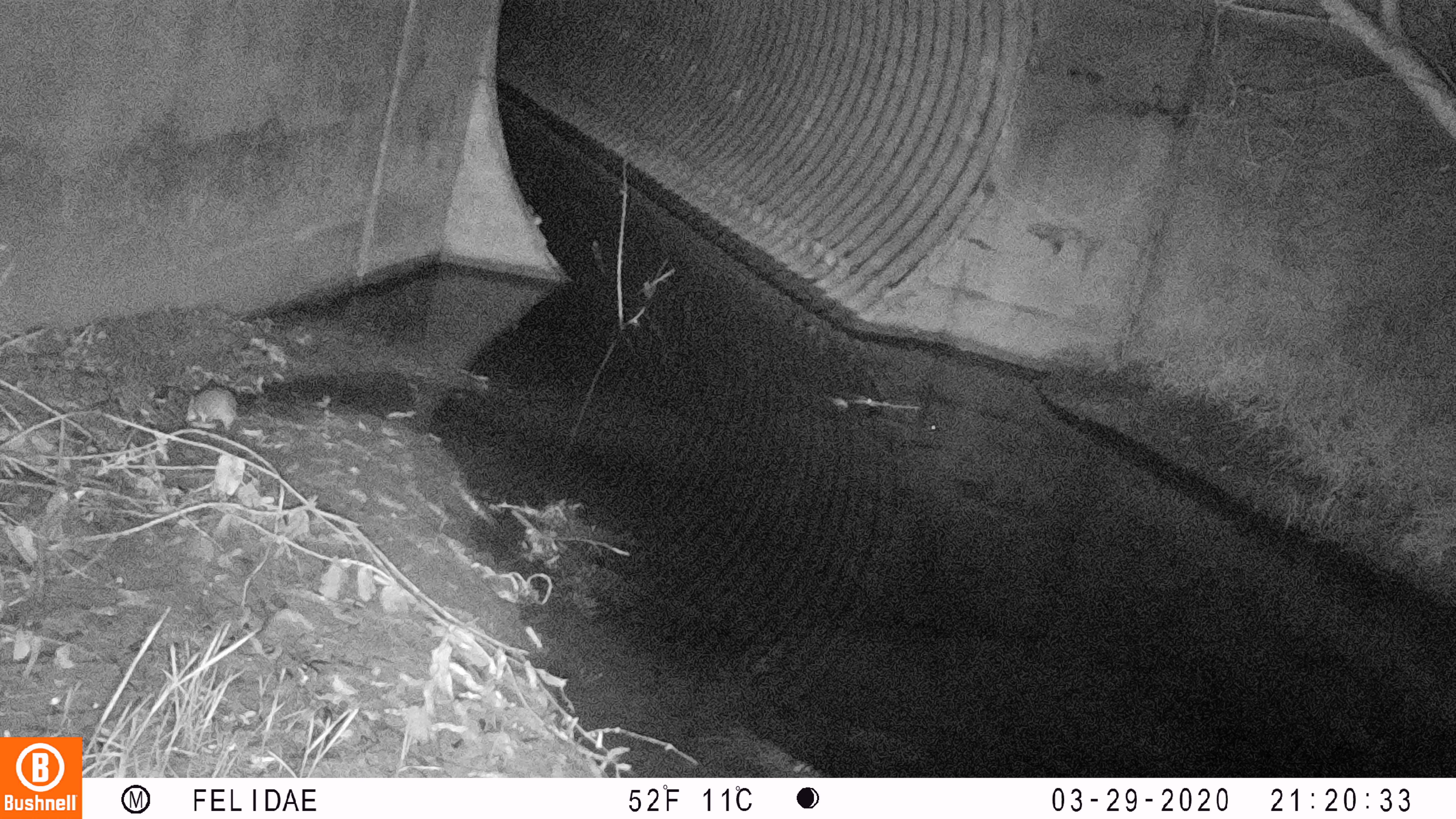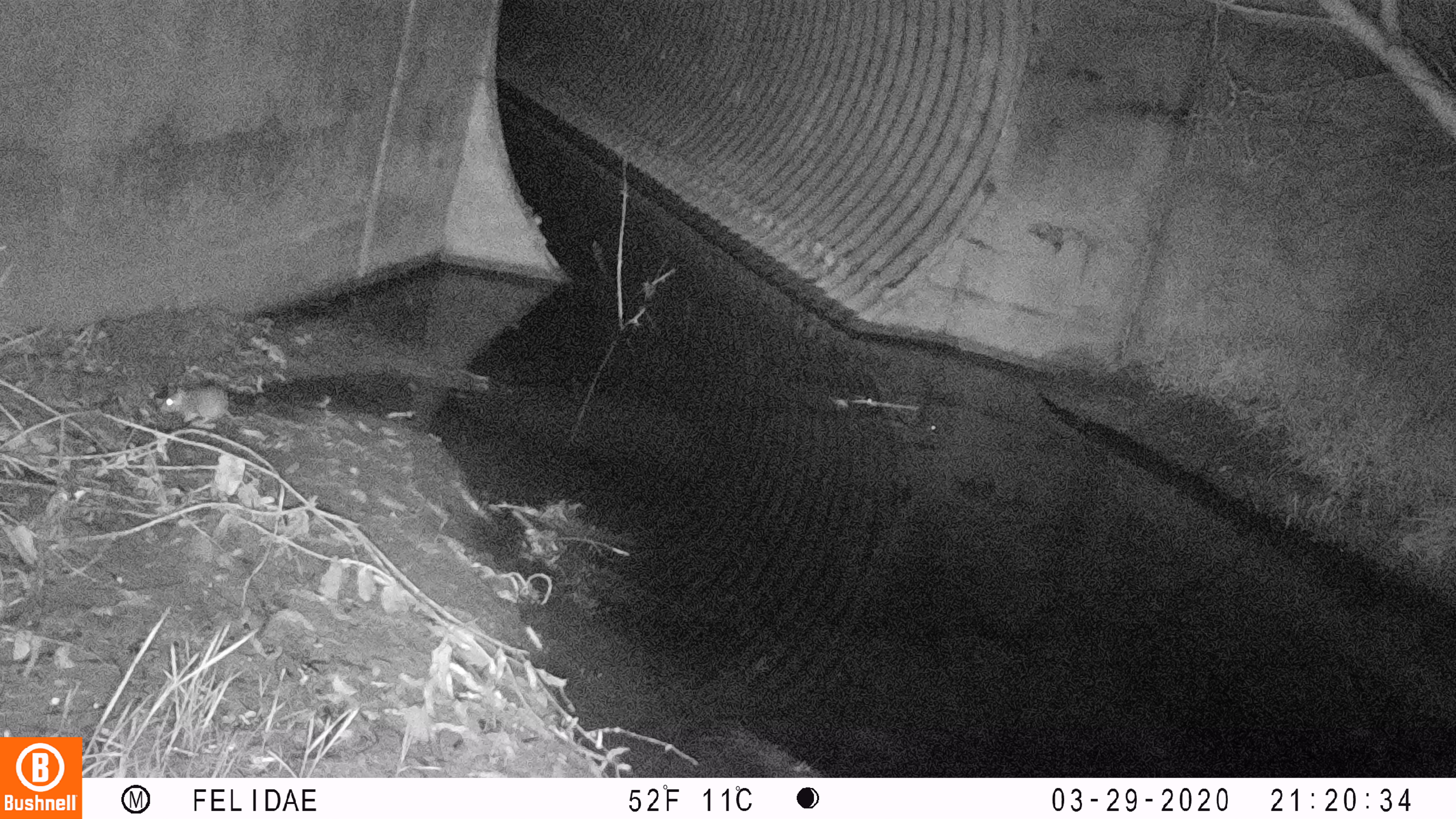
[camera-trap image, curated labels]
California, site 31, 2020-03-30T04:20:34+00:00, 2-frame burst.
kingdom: Animalia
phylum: Chordata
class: Mammalia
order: Rodentia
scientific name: Rodentia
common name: mouse or rat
Mouse or rat (Rodentia).